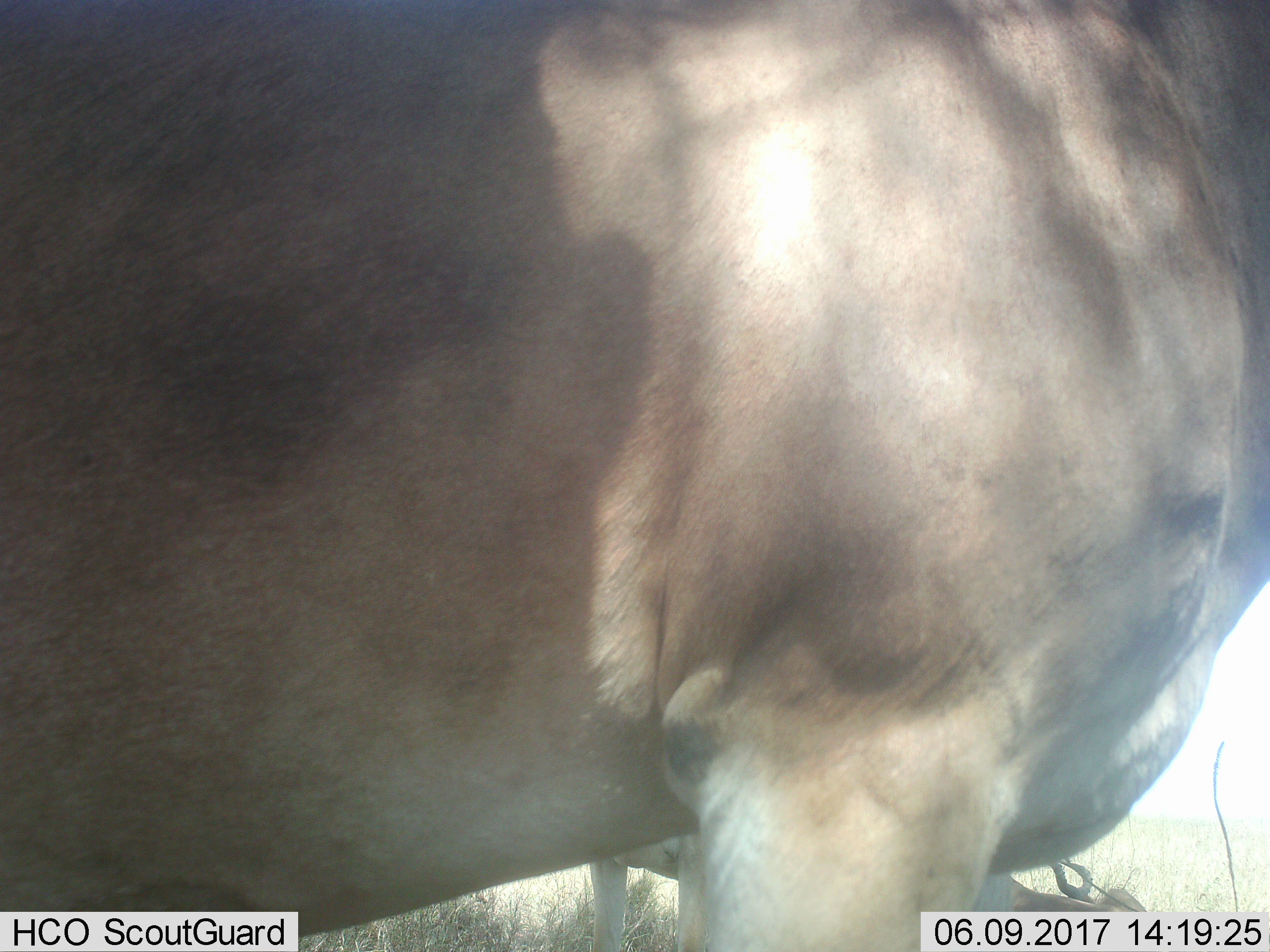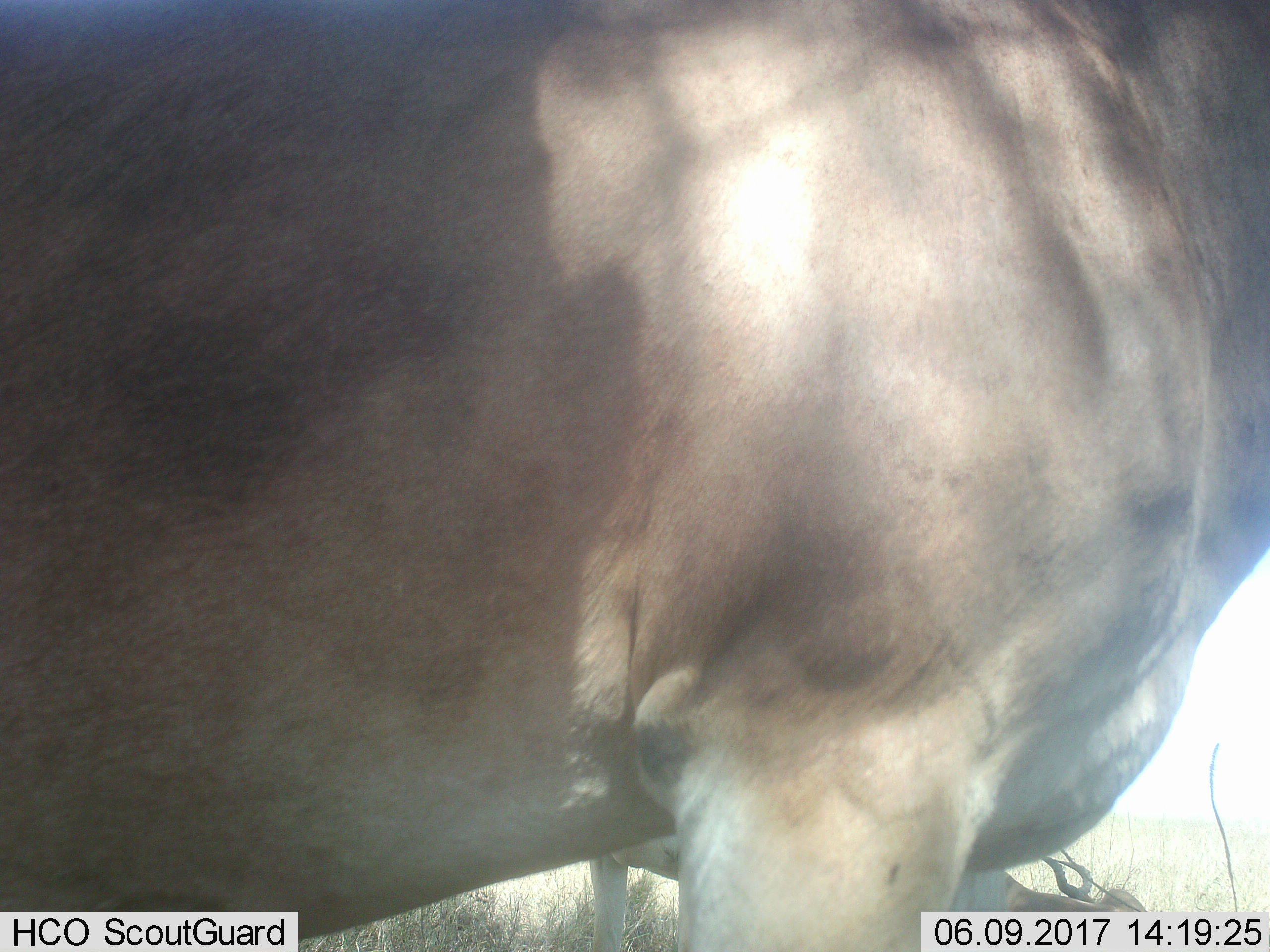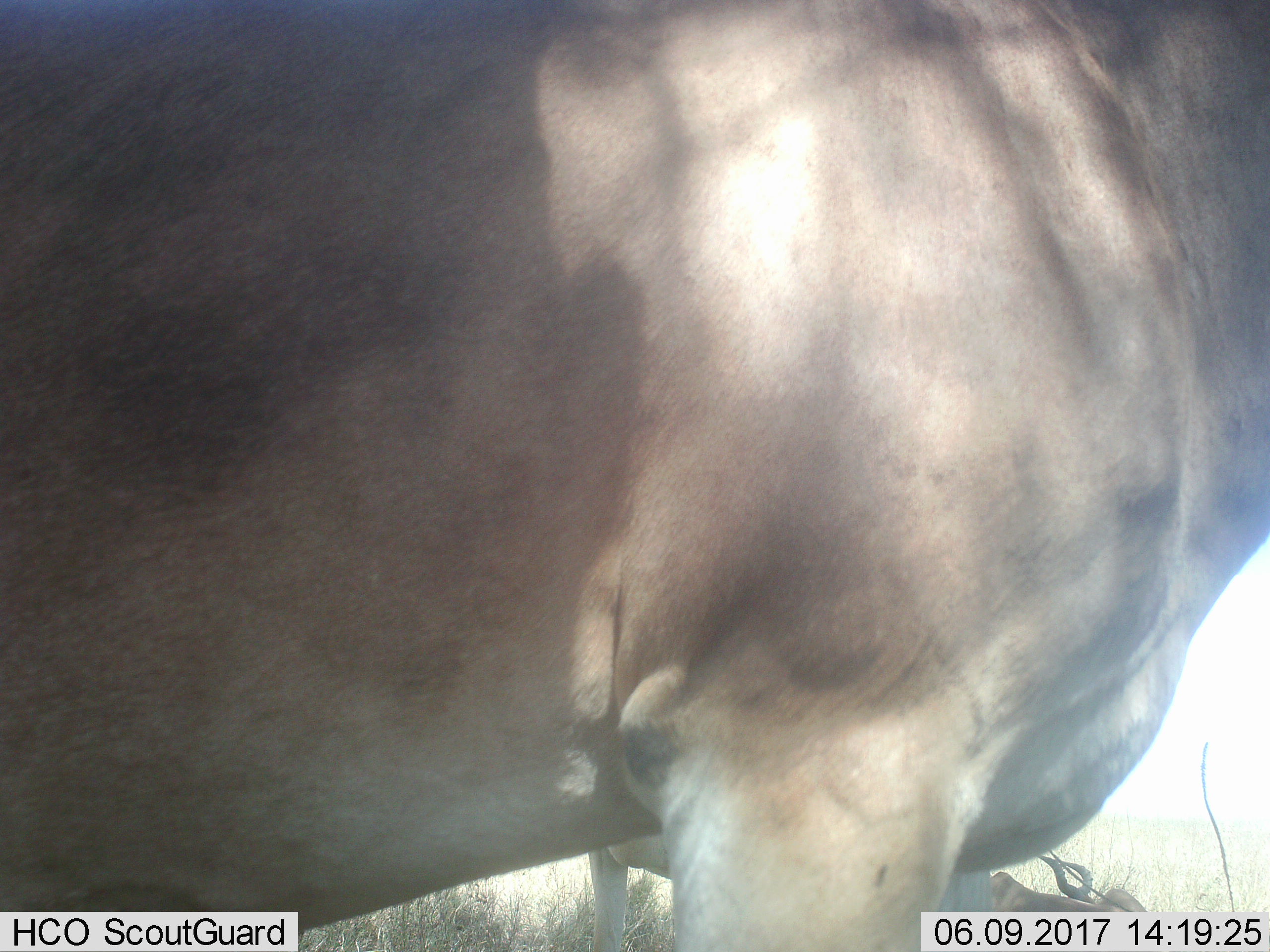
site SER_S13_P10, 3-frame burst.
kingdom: Animalia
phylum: Chordata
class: Mammalia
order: Artiodactyla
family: Bovidae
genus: Alcelaphus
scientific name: Alcelaphus buselaphus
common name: hartebeest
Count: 3.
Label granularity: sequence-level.